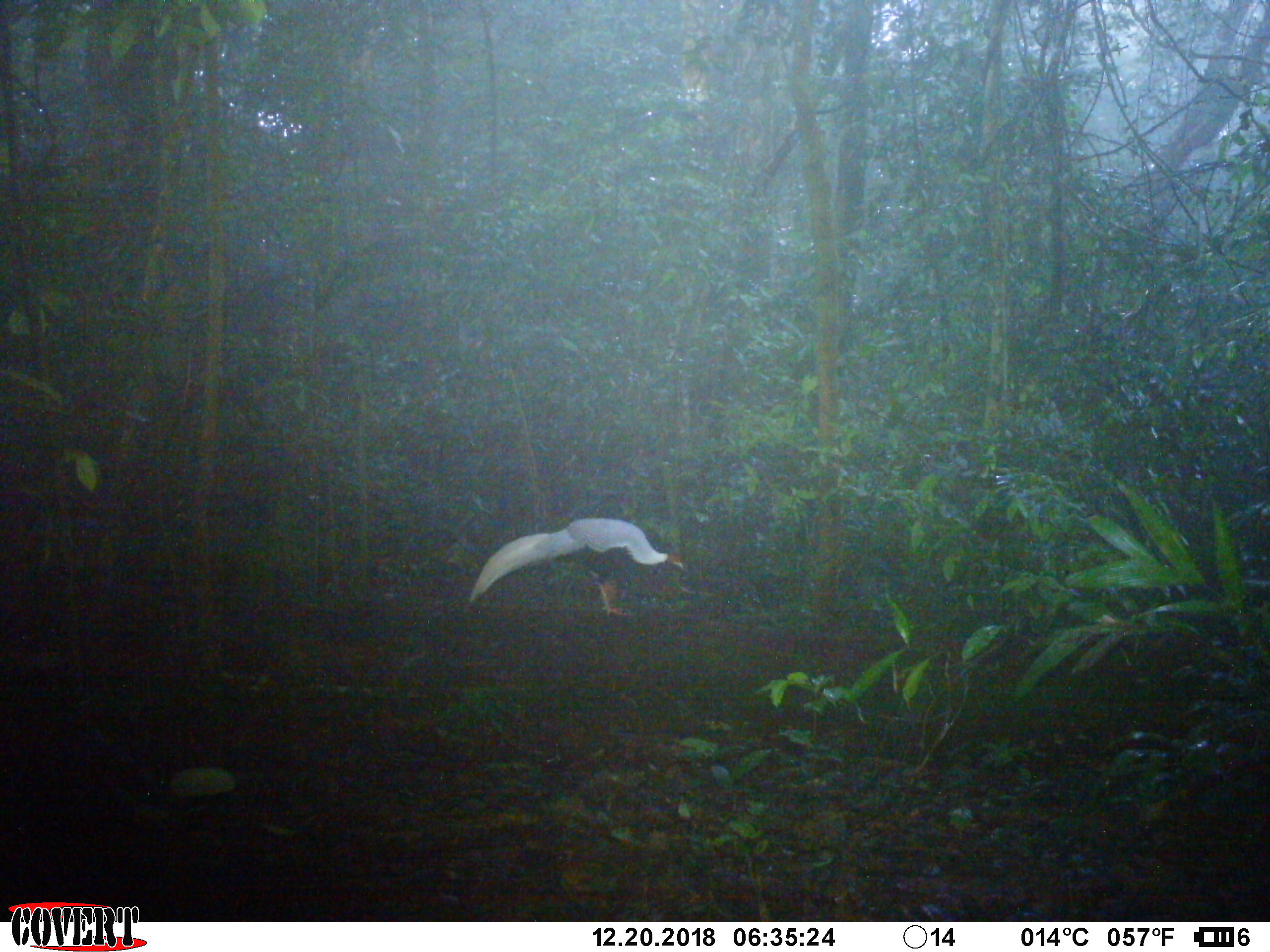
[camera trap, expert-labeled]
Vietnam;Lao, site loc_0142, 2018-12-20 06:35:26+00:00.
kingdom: Animalia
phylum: Chordata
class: Aves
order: Galliformes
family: Phasianidae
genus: Lophura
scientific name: Lophura nycthemera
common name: silver pheasant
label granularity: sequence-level